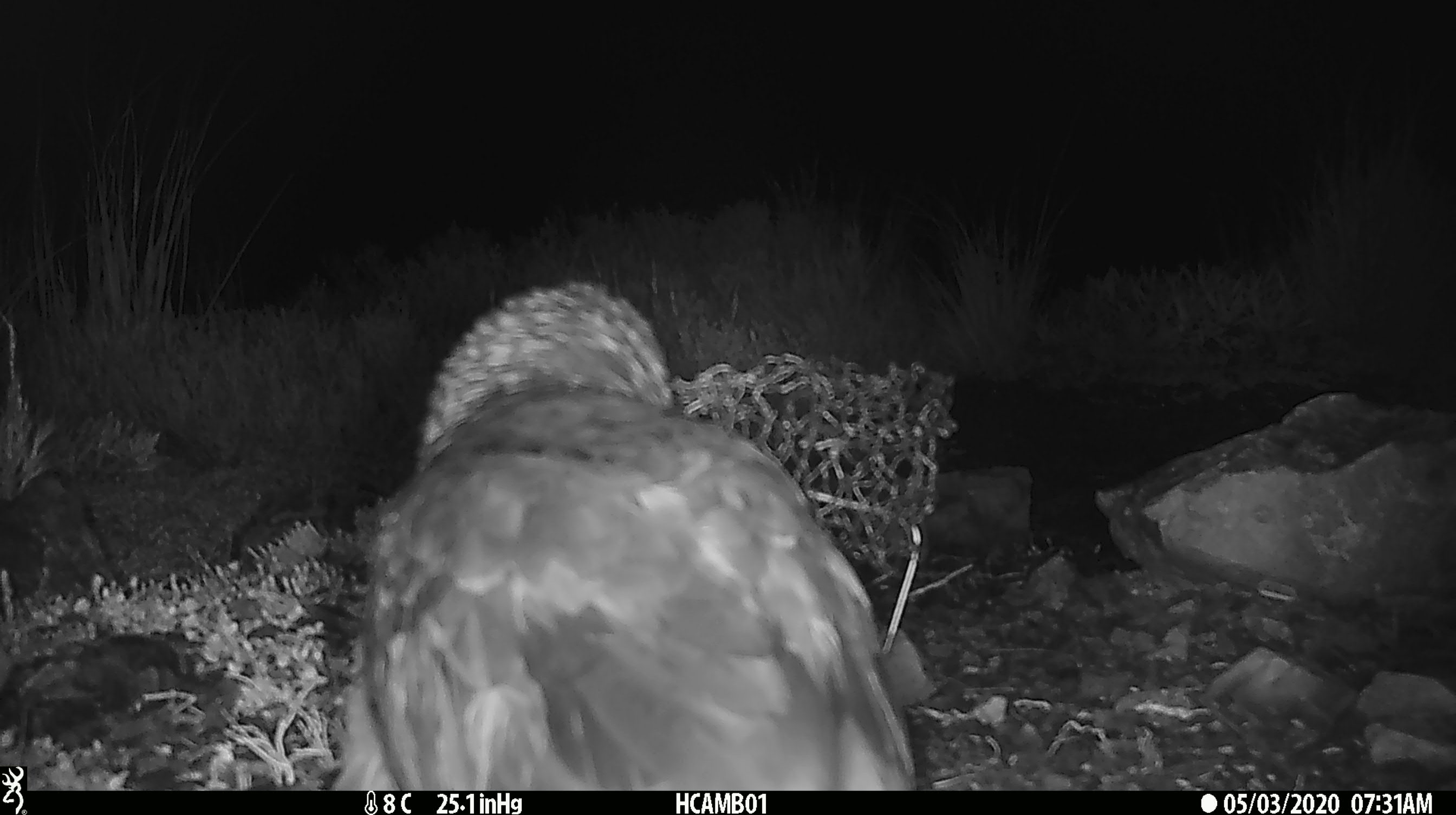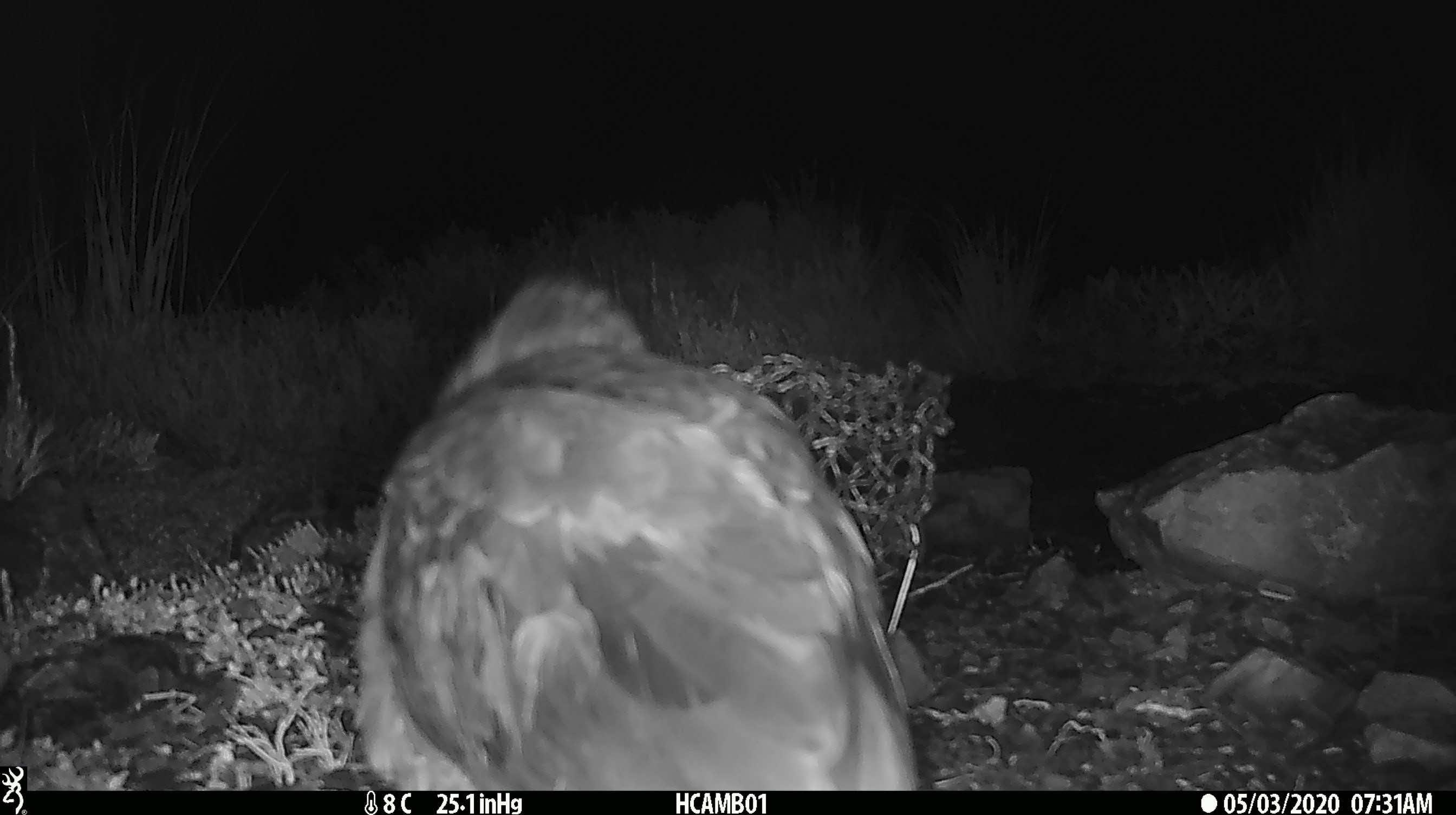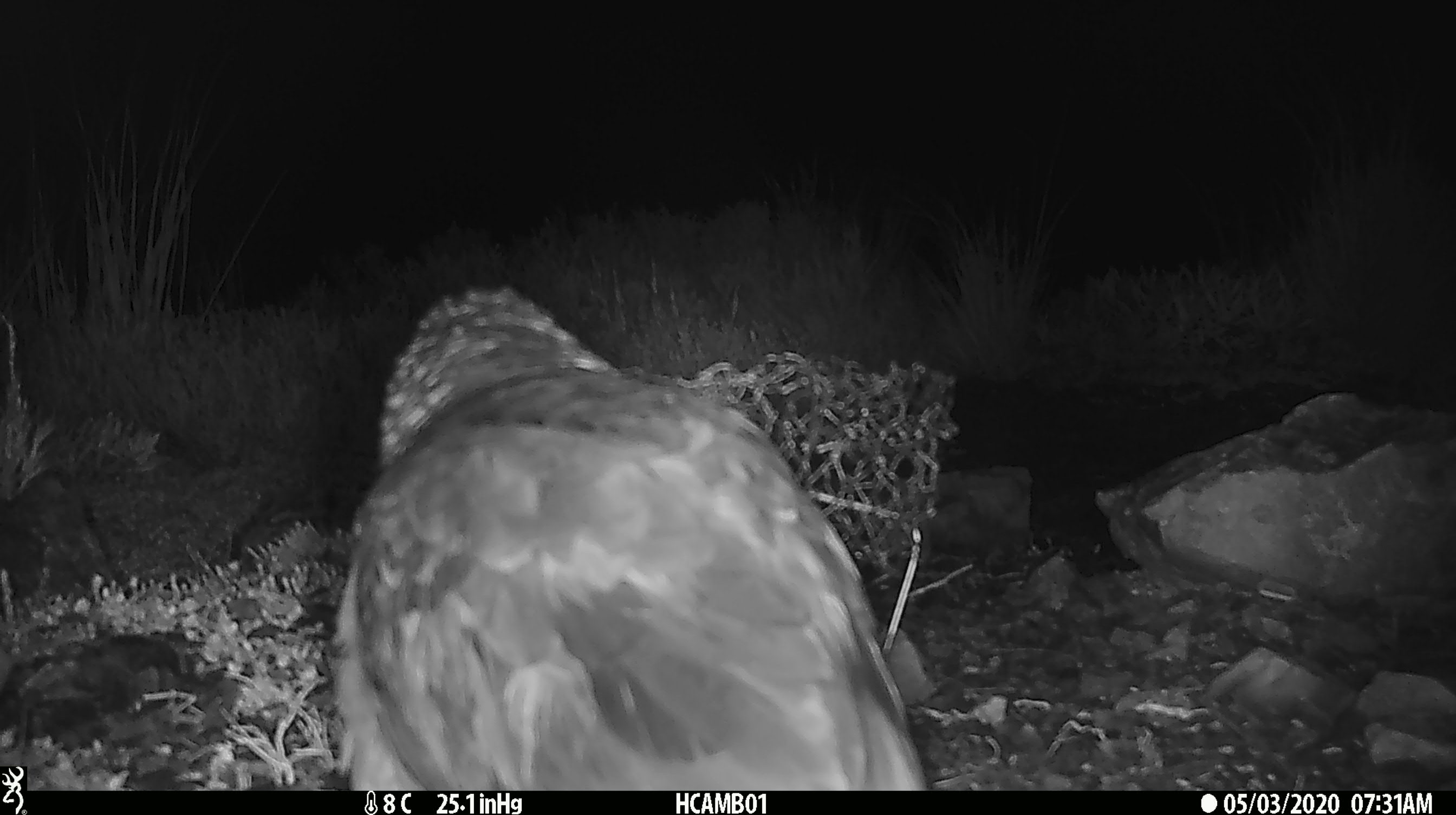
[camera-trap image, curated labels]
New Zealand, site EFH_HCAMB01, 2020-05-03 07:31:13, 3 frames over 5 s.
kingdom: Animalia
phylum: Chordata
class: Aves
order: Psittaciformes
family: Strigopidae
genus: Nestor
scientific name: Nestor notabilis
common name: kea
Kea (Nestor notabilis).